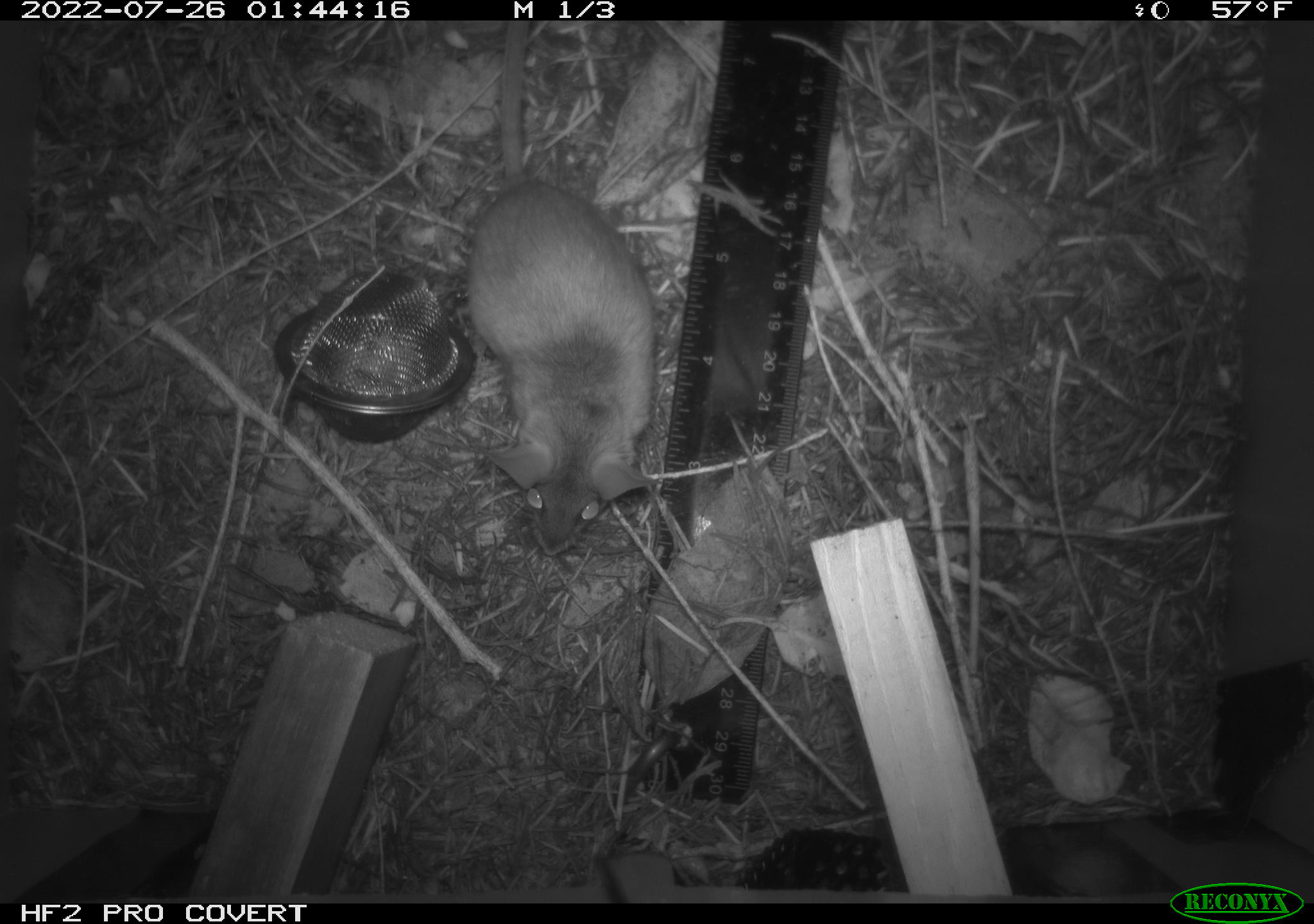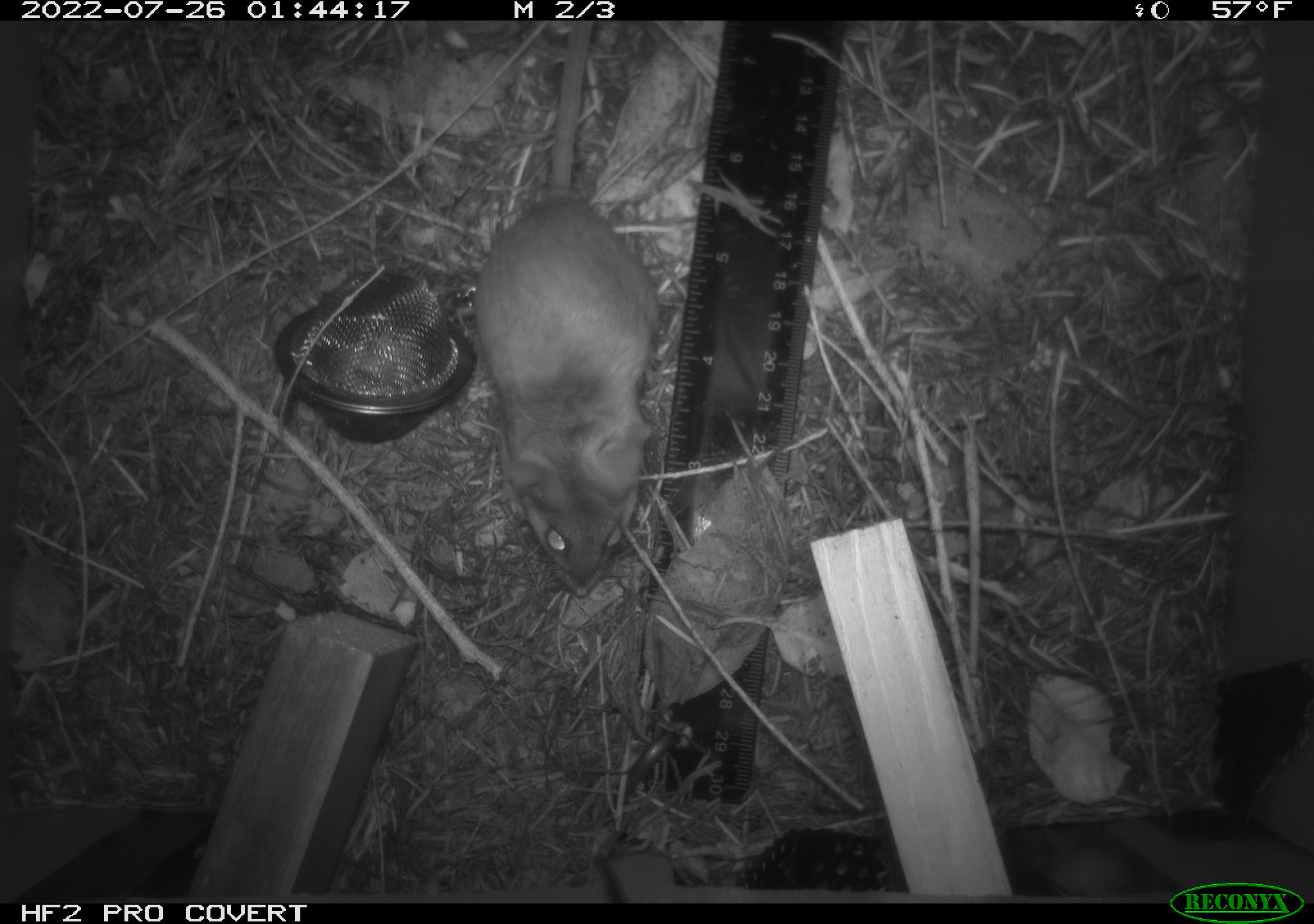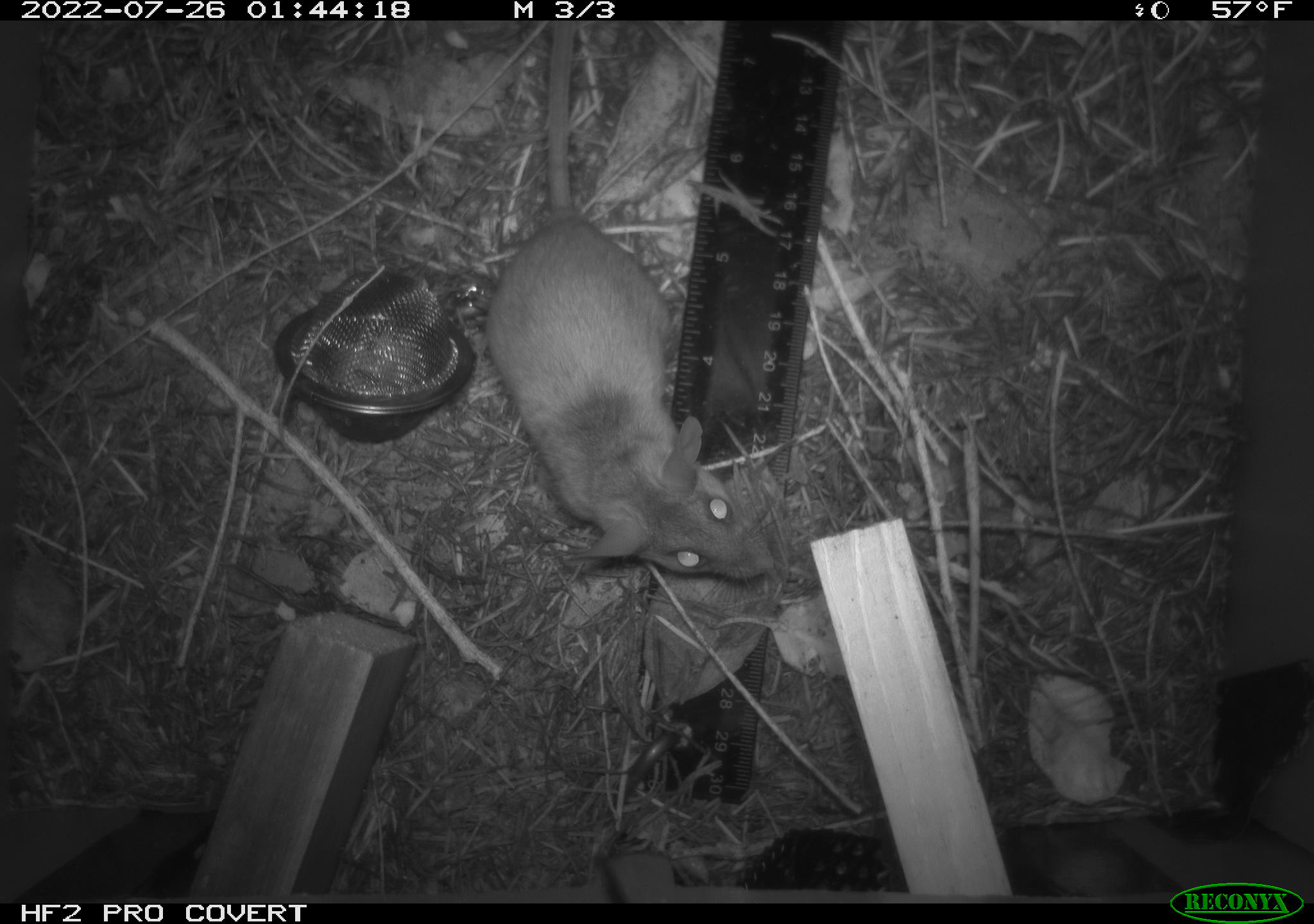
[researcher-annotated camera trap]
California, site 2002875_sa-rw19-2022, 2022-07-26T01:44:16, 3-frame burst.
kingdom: Animalia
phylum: Chordata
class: Mammalia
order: Rodentia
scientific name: Rodentia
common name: mouse species